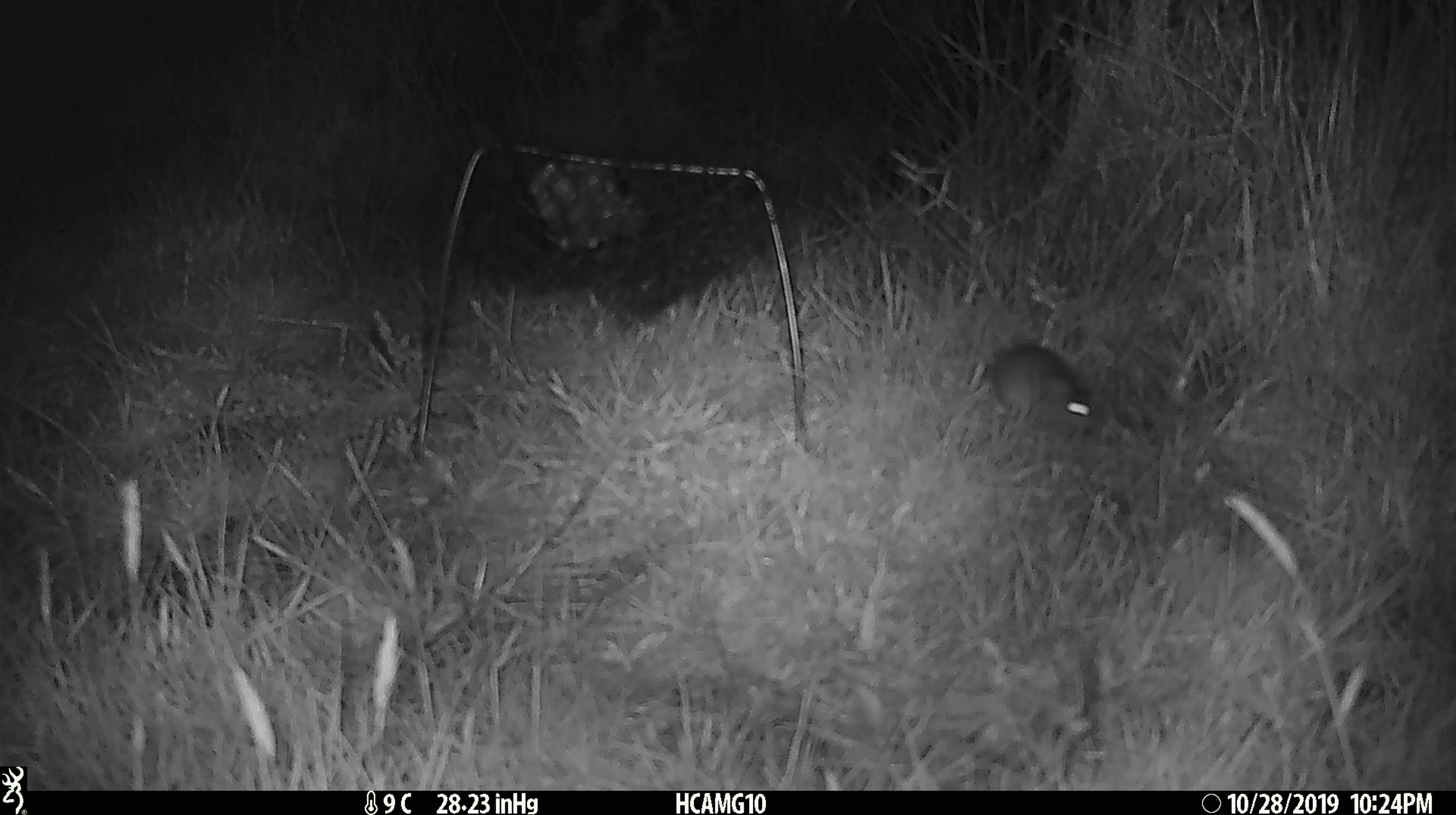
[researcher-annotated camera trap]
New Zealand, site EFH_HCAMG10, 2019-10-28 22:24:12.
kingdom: Animalia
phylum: Chordata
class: Mammalia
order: Rodentia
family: Muridae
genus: Mus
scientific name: Mus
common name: mouse